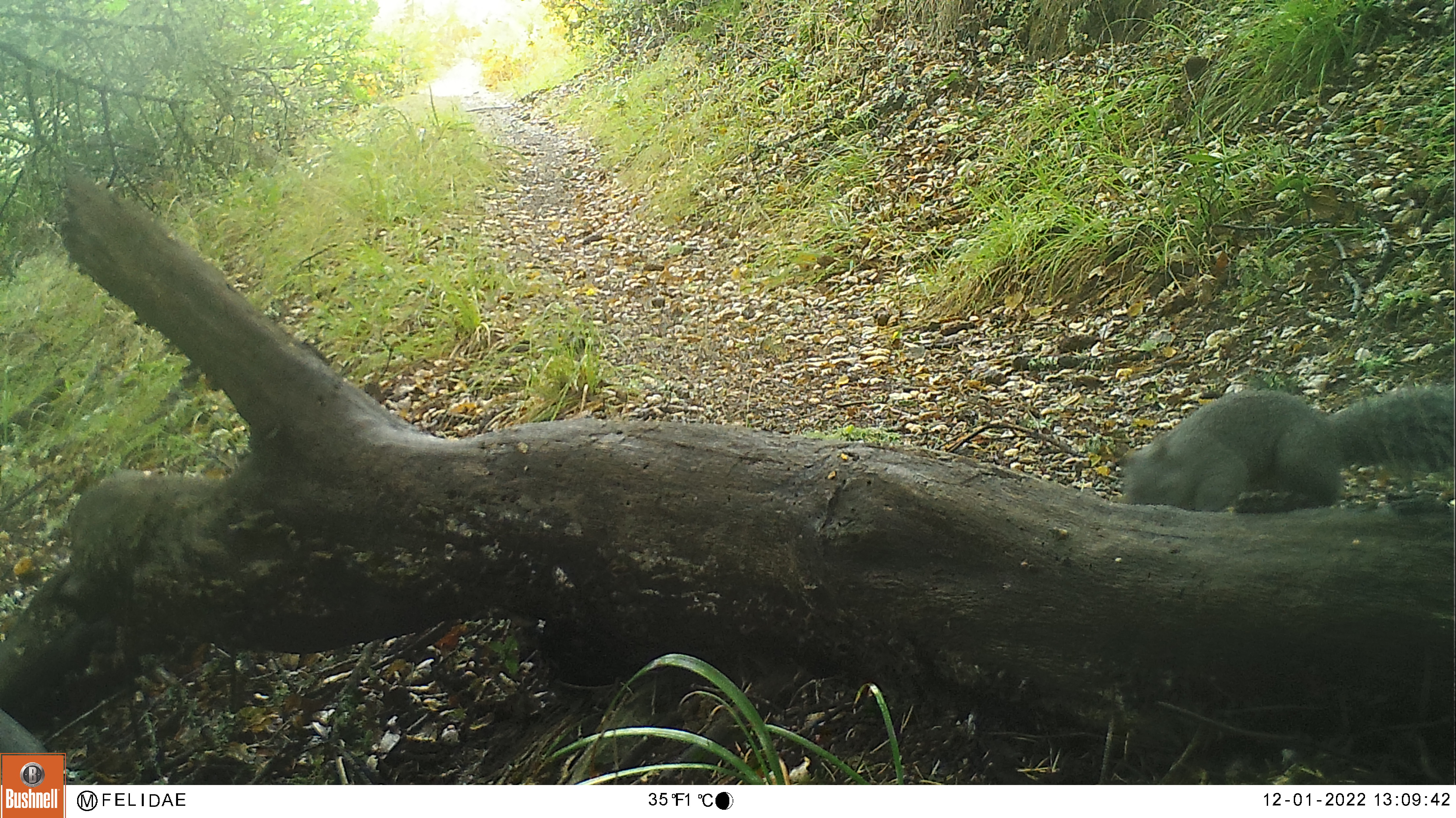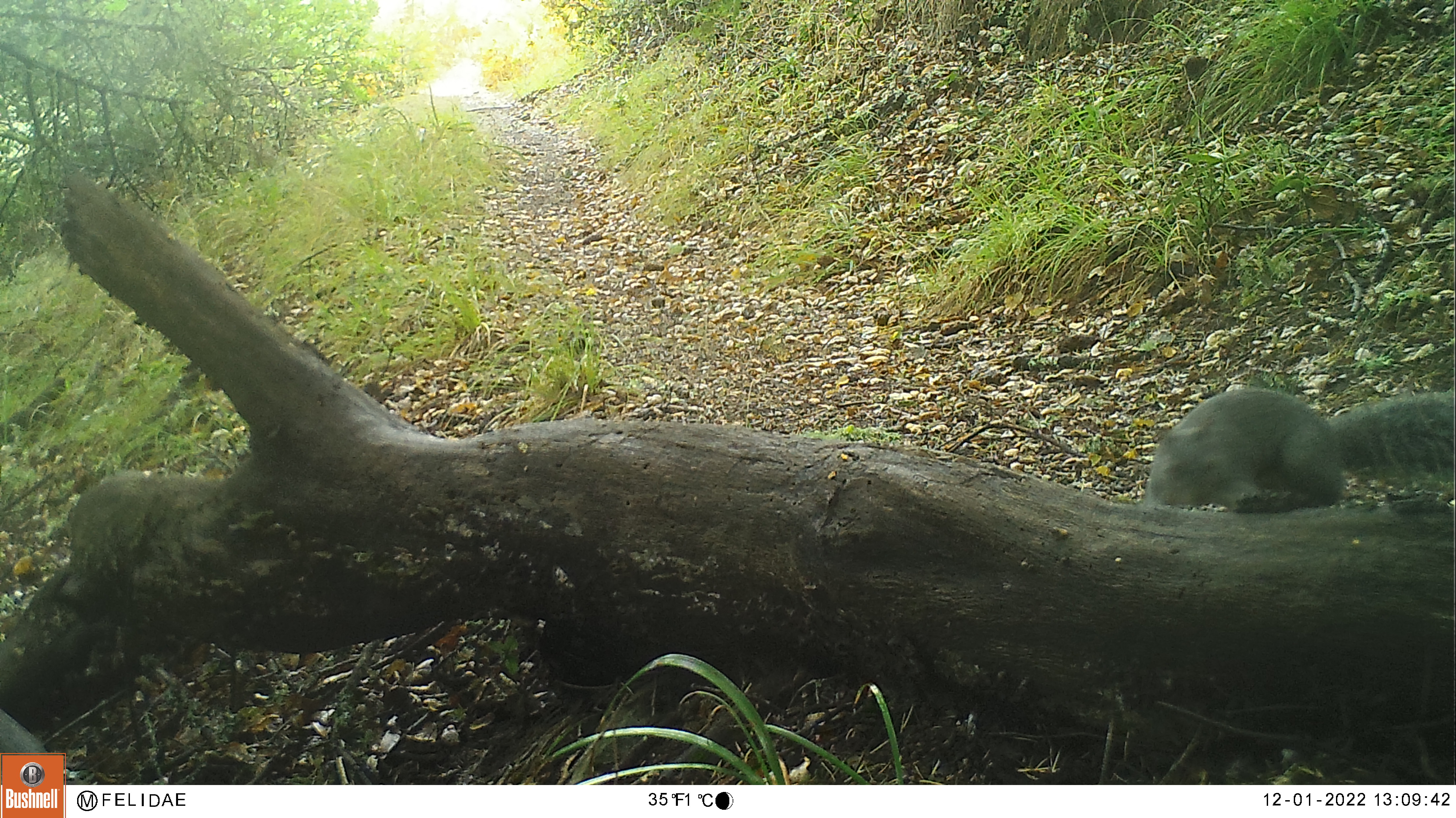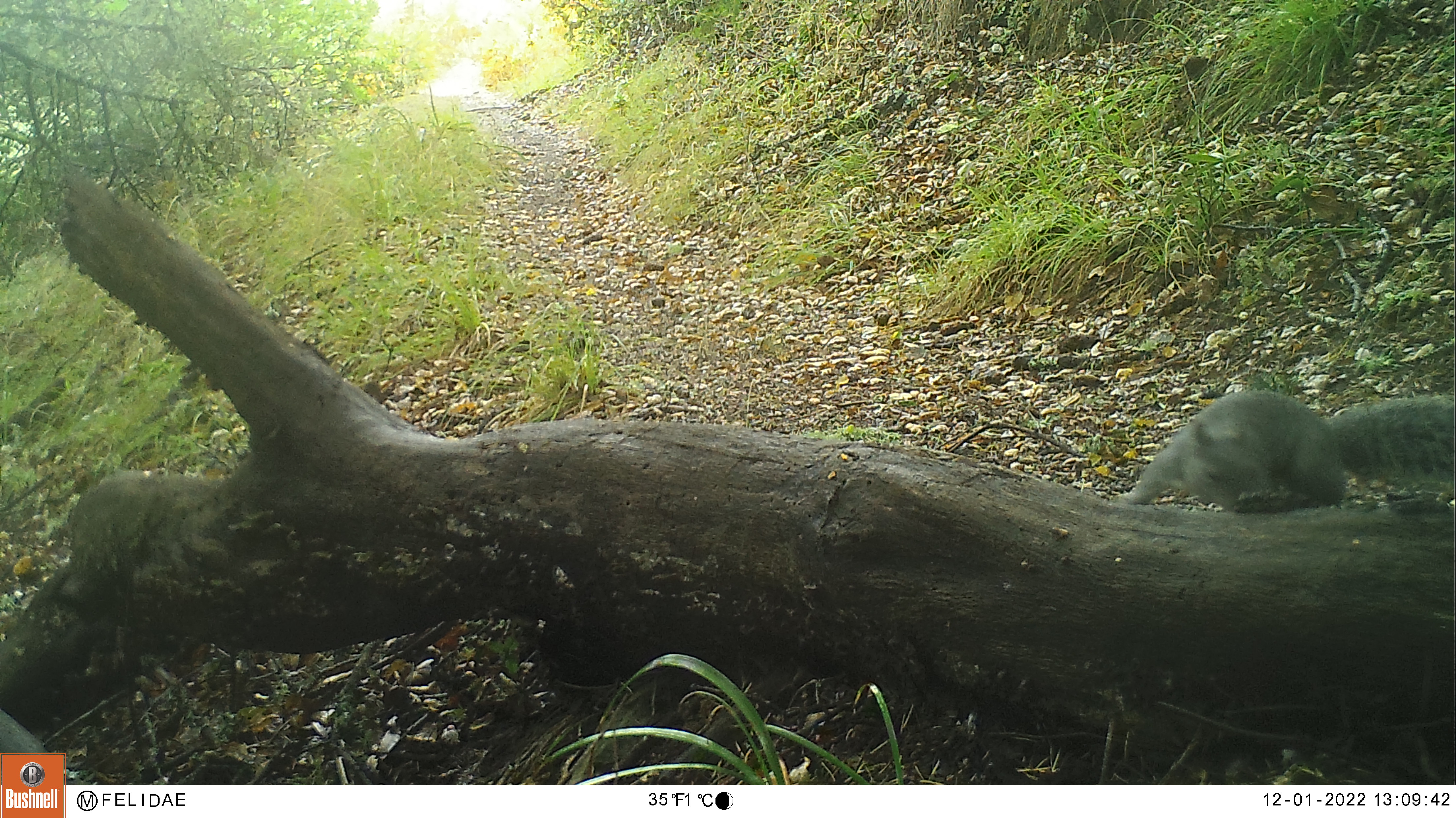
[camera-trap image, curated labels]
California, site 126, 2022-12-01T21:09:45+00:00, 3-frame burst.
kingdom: Animalia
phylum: Chordata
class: Mammalia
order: Rodentia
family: Sciuridae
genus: Sciurus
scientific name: Sciurus griseus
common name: western gray squirrel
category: western grey squirrel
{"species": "western grey squirrel (western gray squirrel) (Sciurus griseus)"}